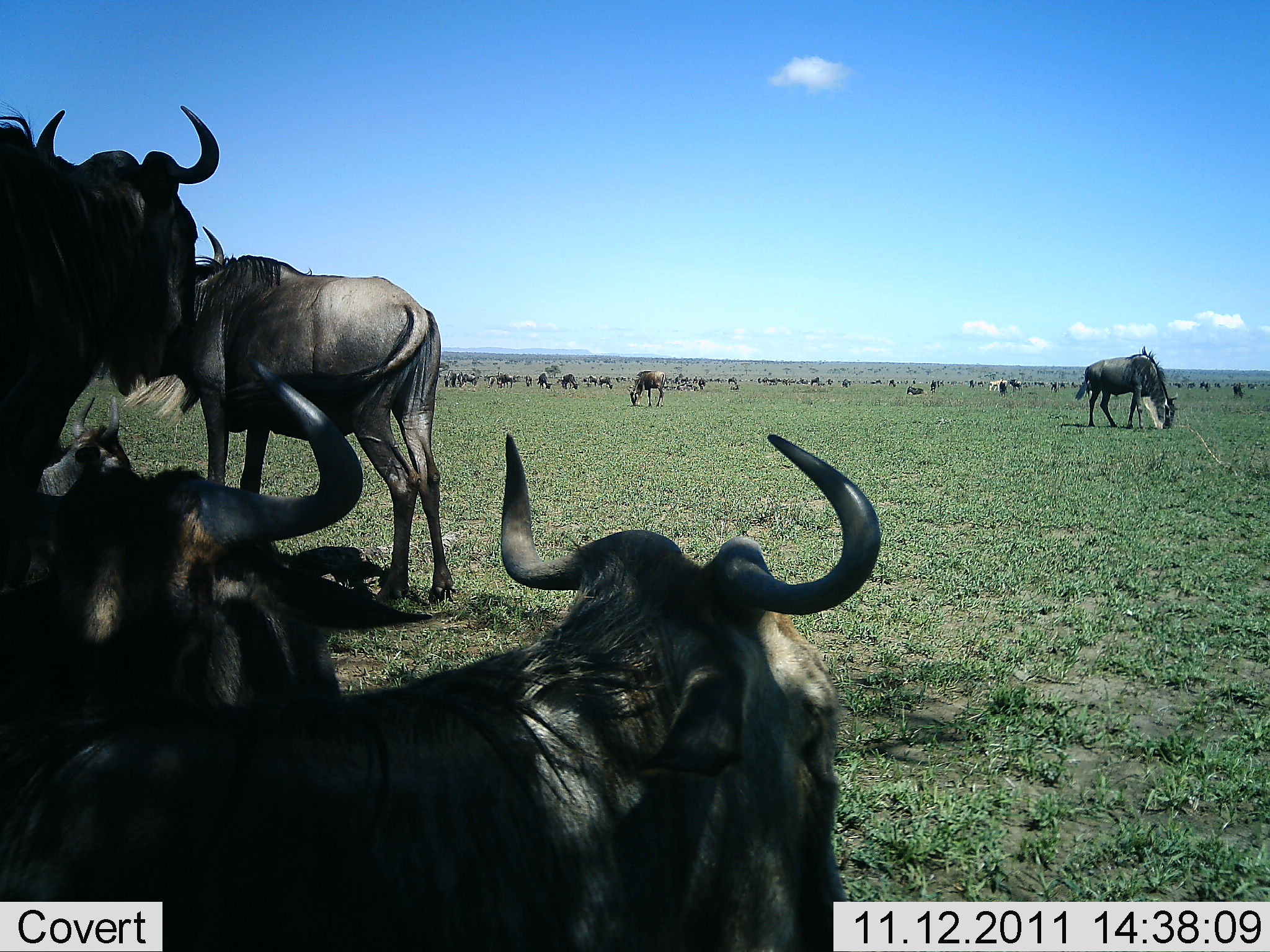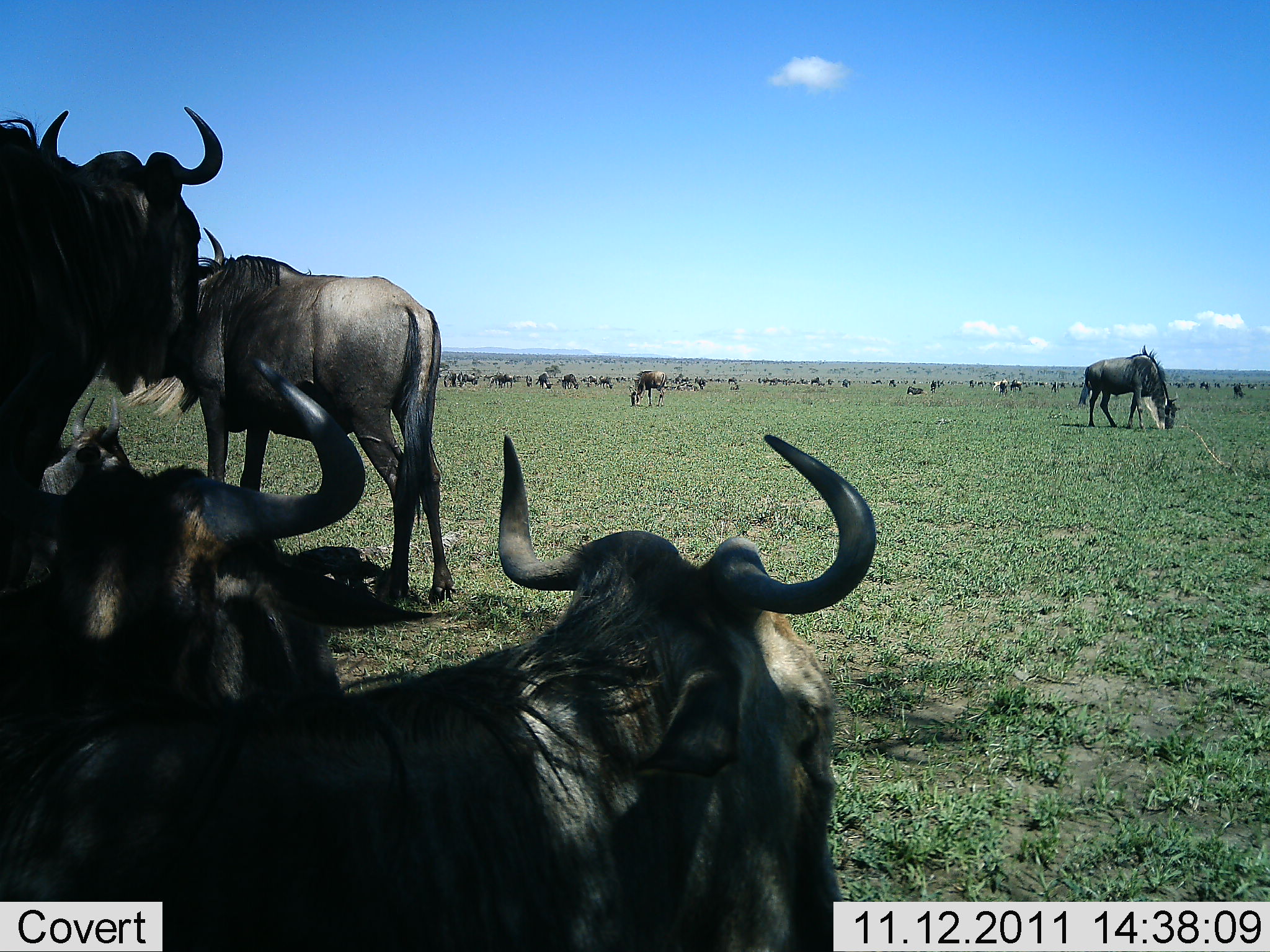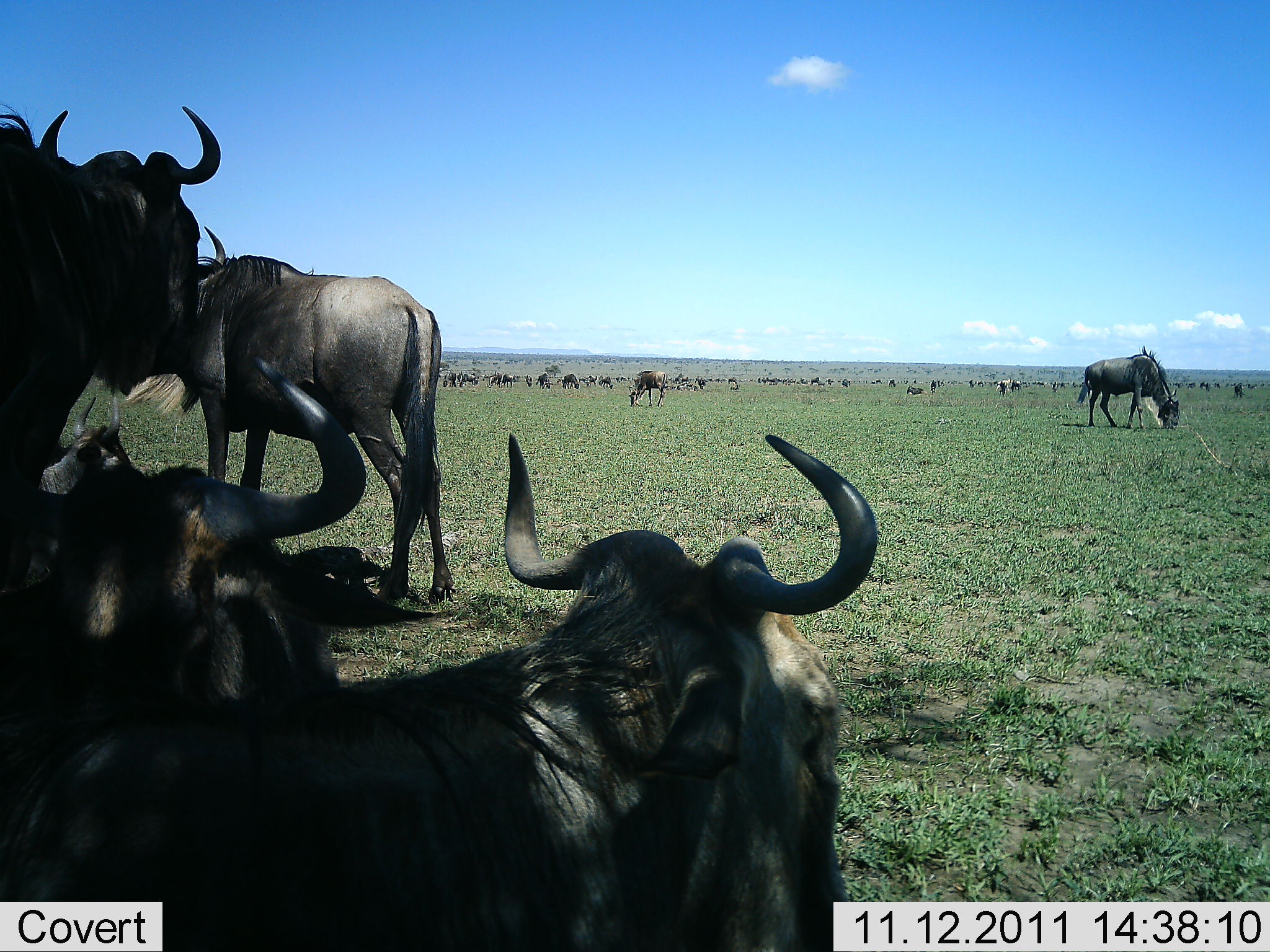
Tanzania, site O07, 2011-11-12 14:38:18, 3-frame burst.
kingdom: Animalia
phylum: Chordata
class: Mammalia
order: Artiodactyla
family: Bovidae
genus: Connochaetes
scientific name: Connochaetes taurinus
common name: blue wildebeest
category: wildebeest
Wildebeest (blue wildebeest) (Connochaetes taurinus), count 51+. Behavior (volunteer vote fractions): standing 90%, resting 100%, moving 30%, interacting 0%. Young present (vote fraction): 0%. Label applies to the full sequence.